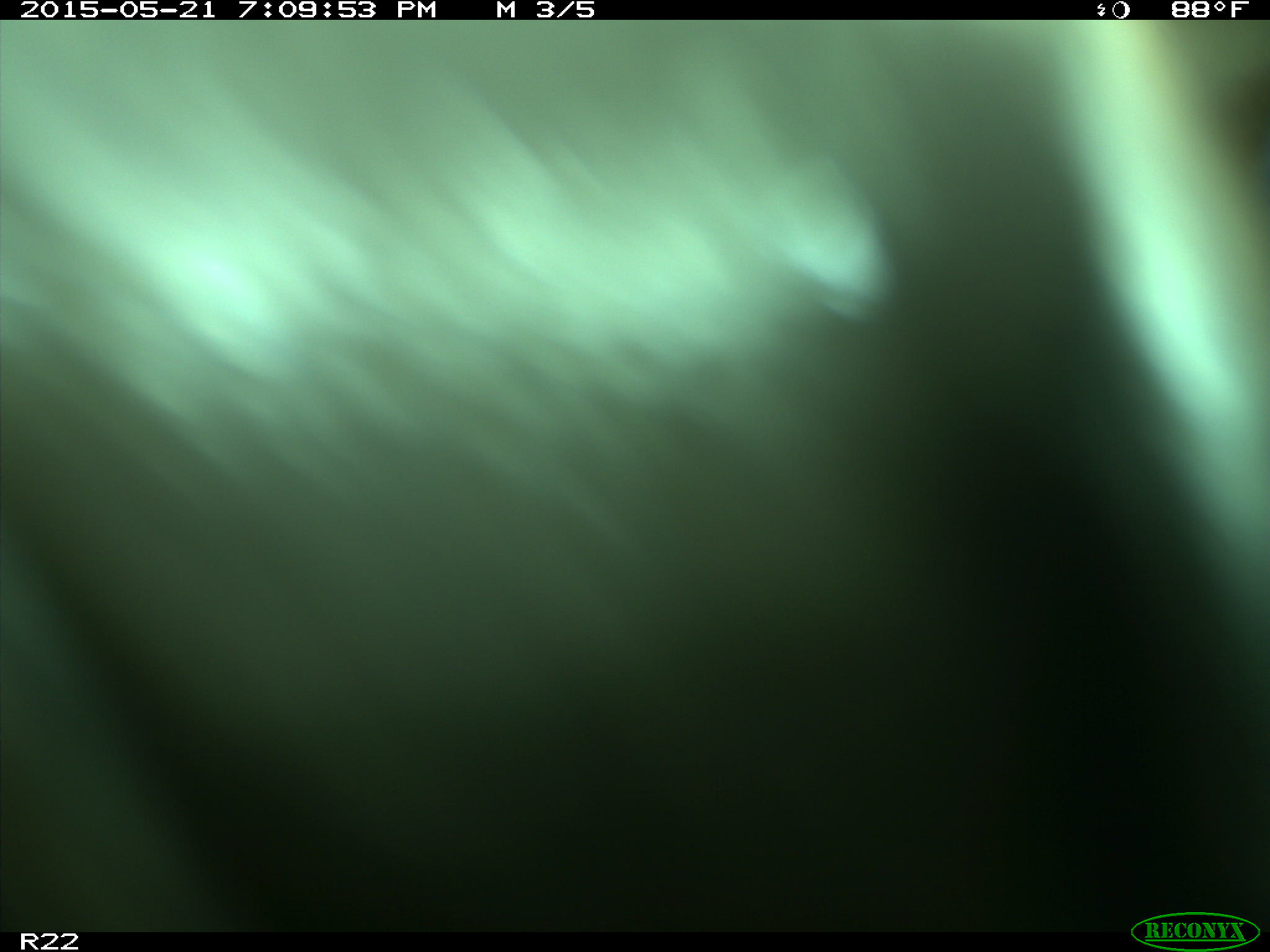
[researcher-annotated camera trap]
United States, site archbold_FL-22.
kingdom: Animalia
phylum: Chordata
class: Mammalia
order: Artiodactyla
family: Bovidae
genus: Bos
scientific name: Bos taurus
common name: domestic cow